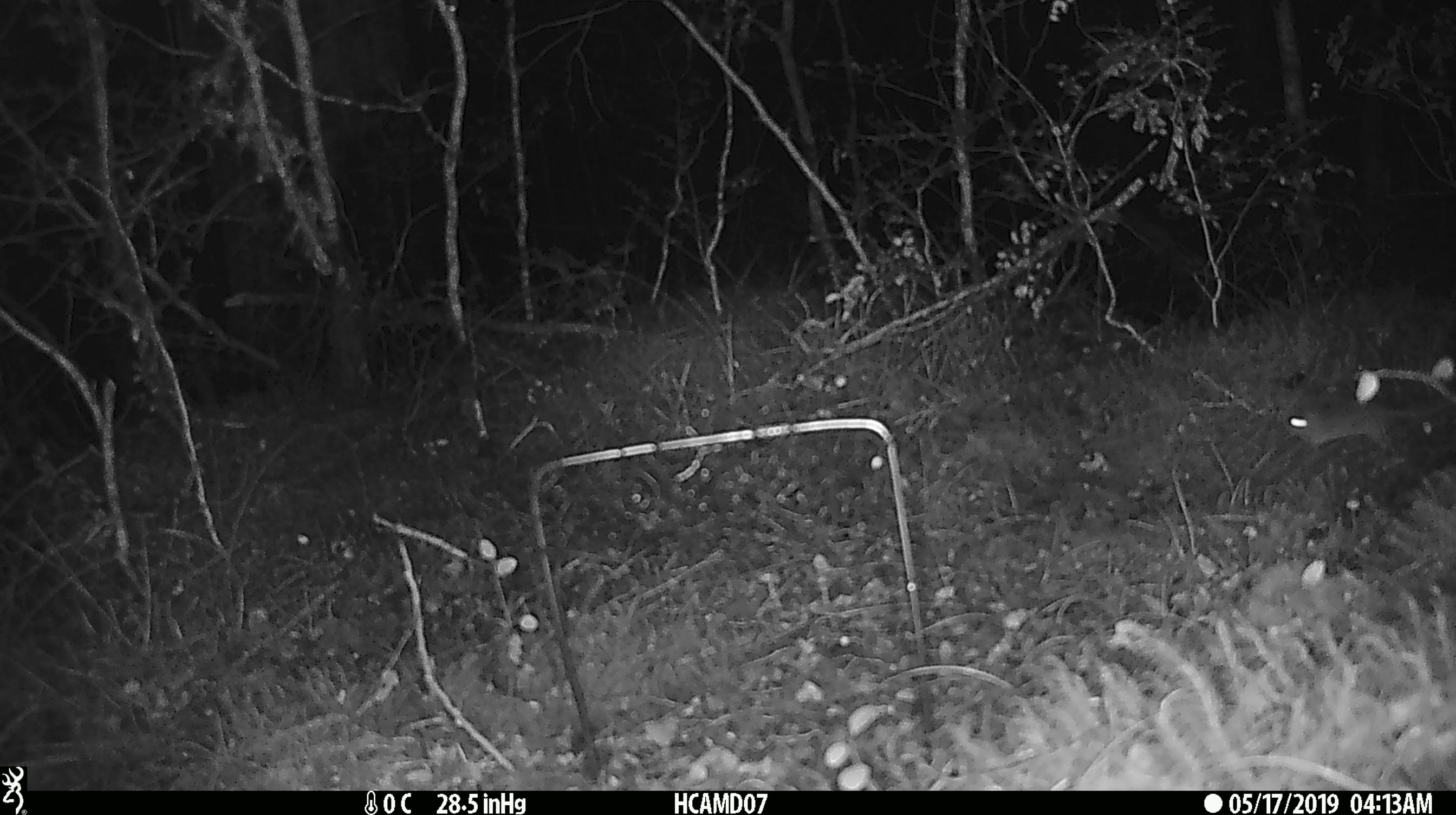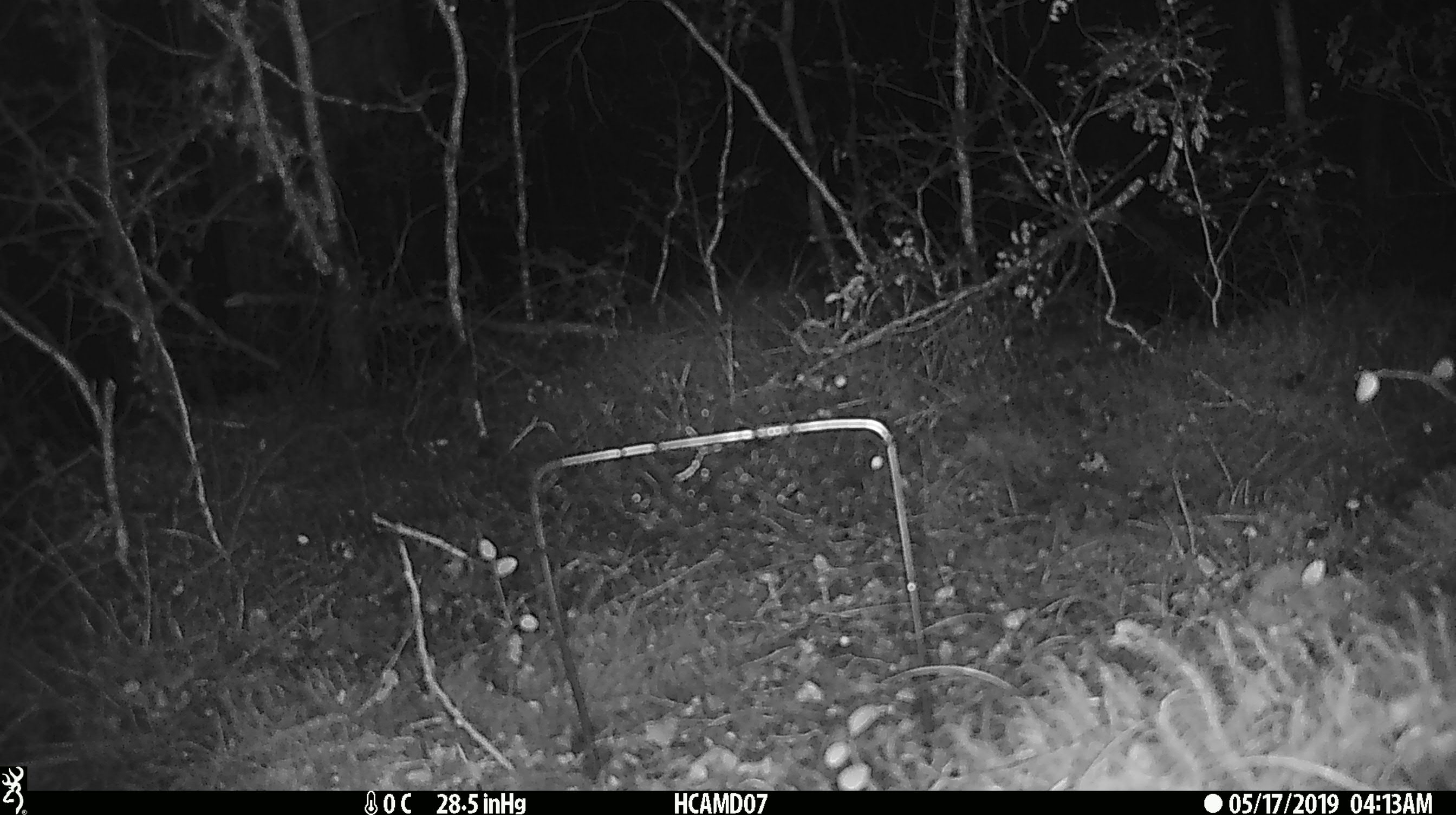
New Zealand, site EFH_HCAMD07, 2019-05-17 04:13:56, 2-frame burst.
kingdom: Animalia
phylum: Chordata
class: Mammalia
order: Rodentia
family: Muridae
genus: Mus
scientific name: Mus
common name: mouse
Mouse (Mus).